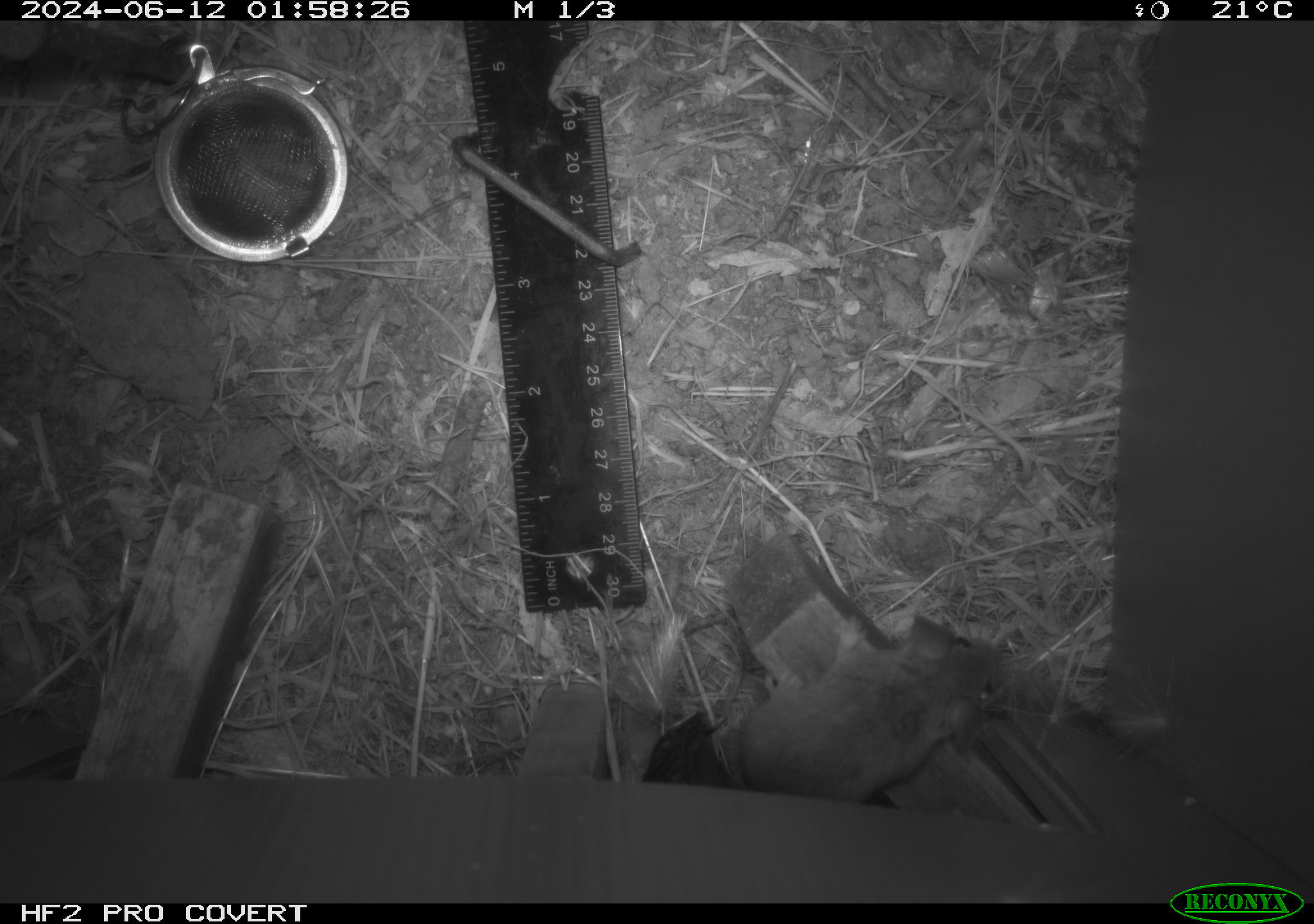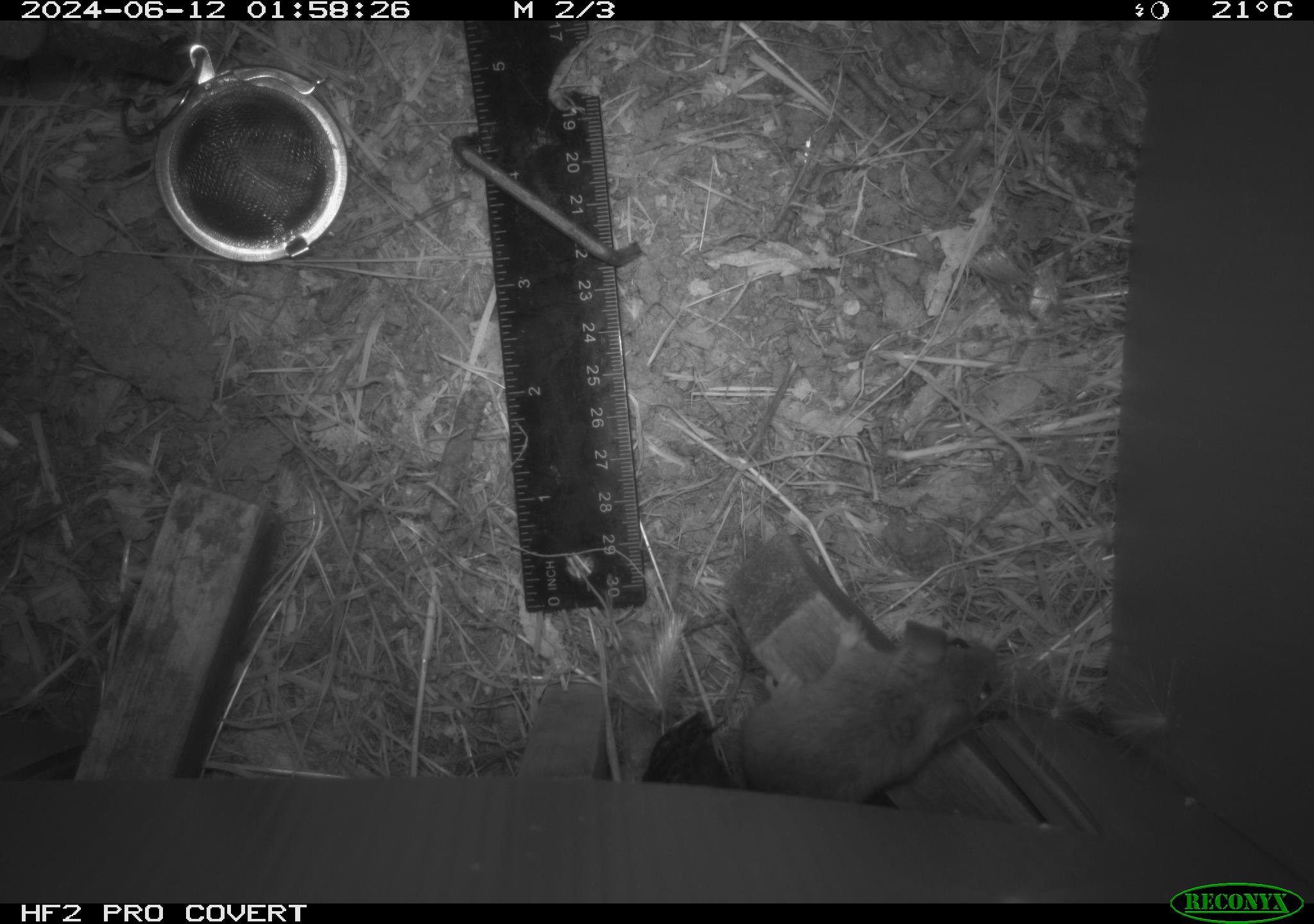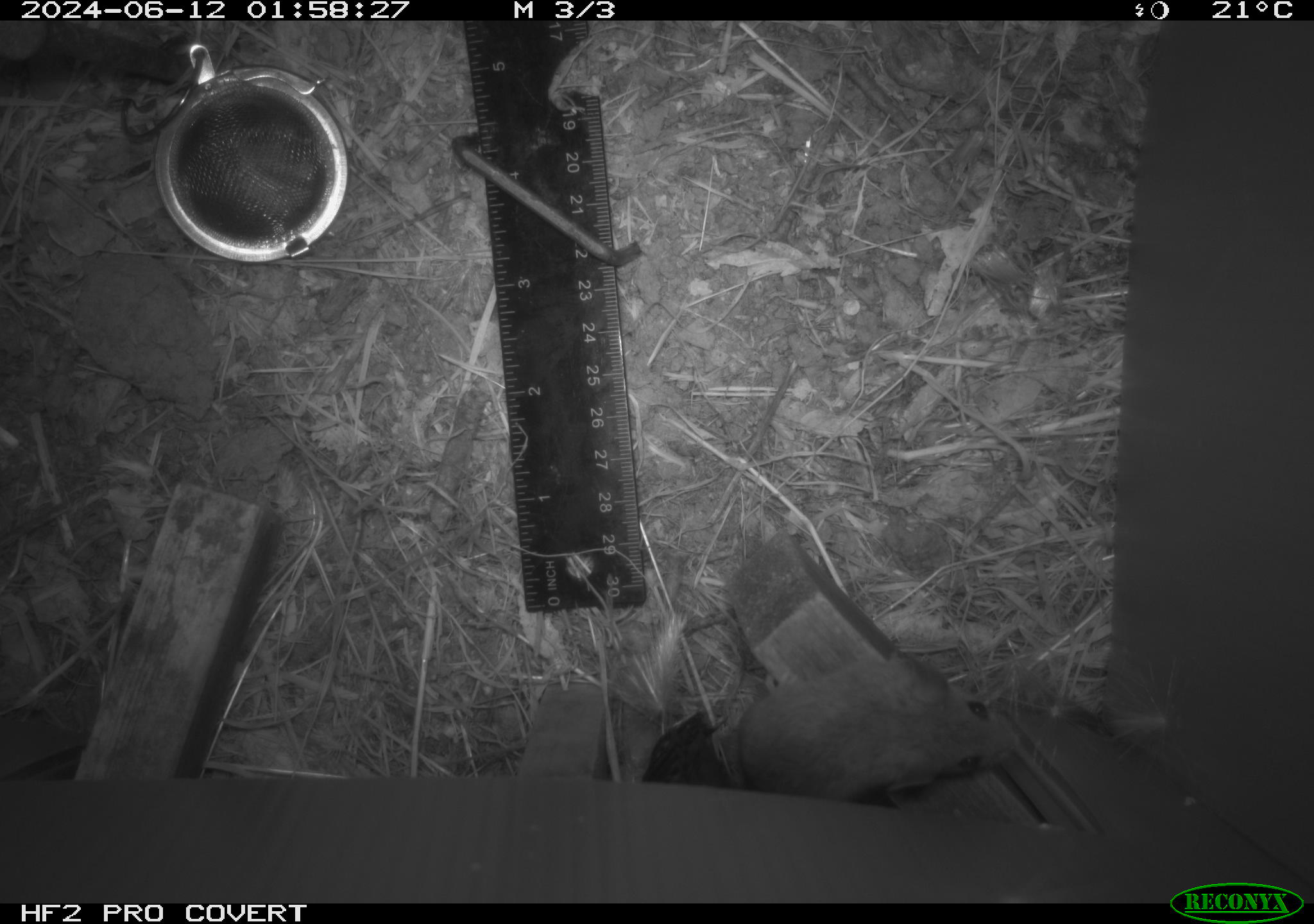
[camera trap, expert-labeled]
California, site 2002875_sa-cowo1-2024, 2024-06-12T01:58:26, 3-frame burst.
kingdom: Animalia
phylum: Chordata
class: Mammalia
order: Rodentia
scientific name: Rodentia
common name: mouse species